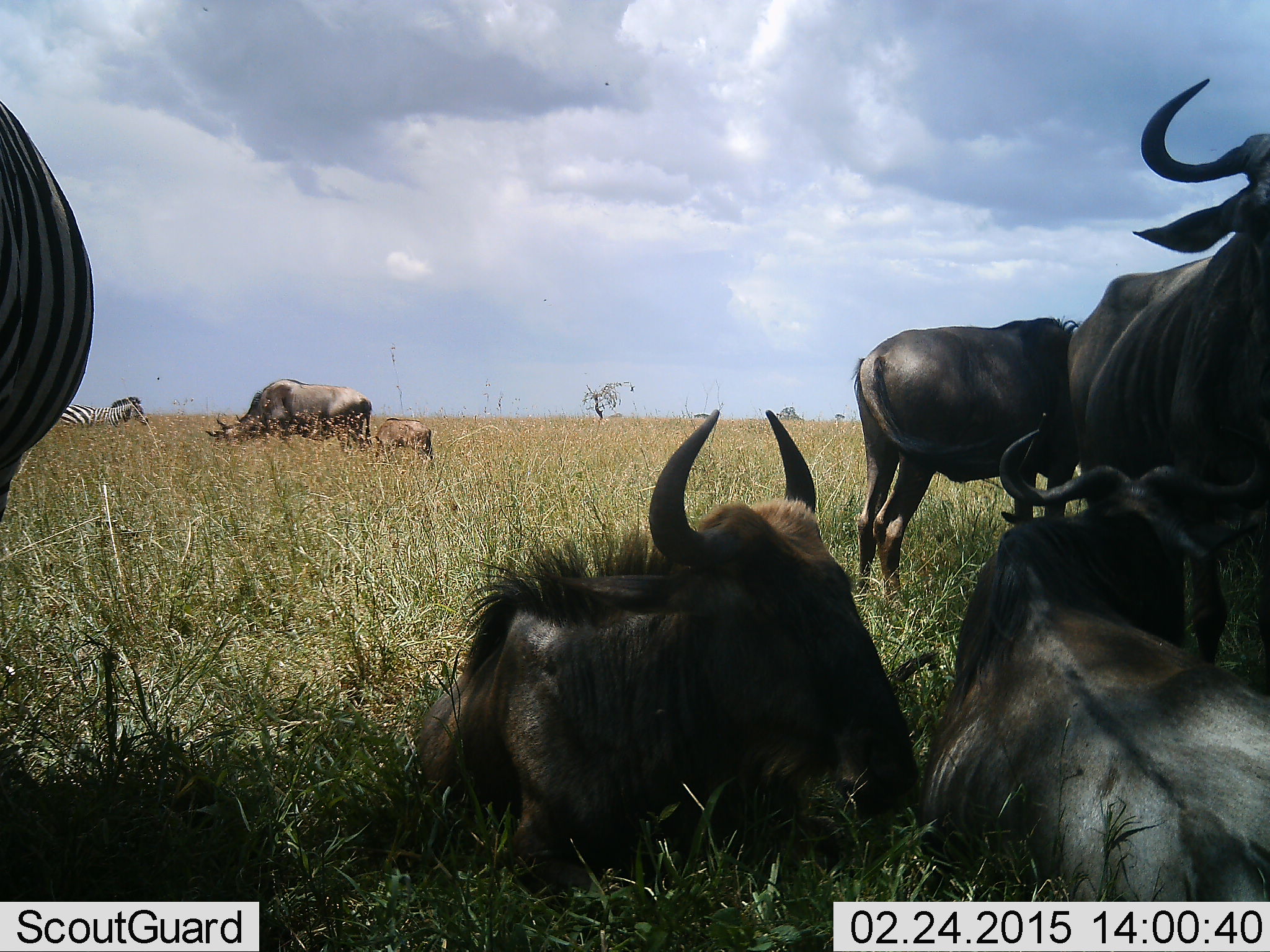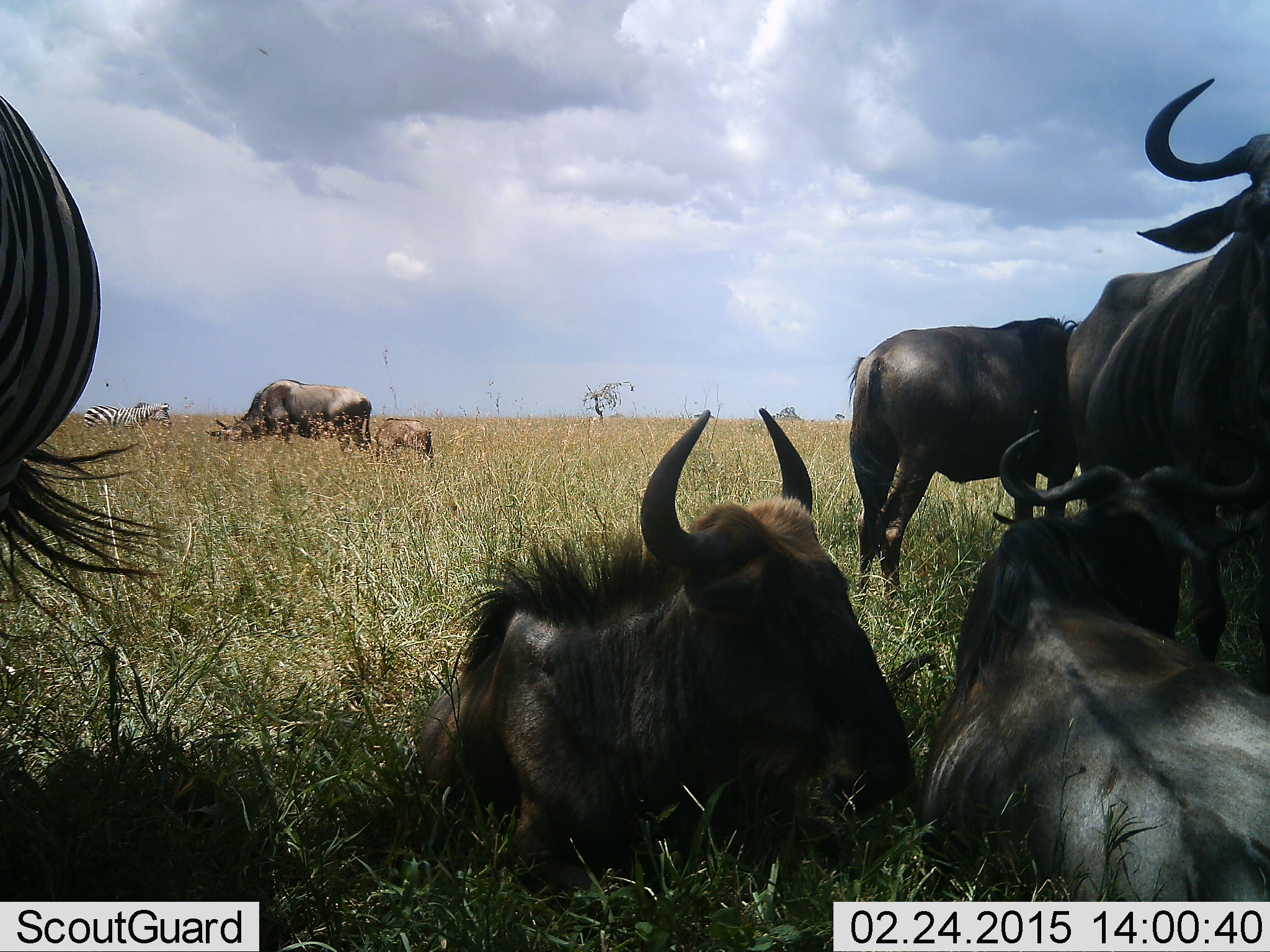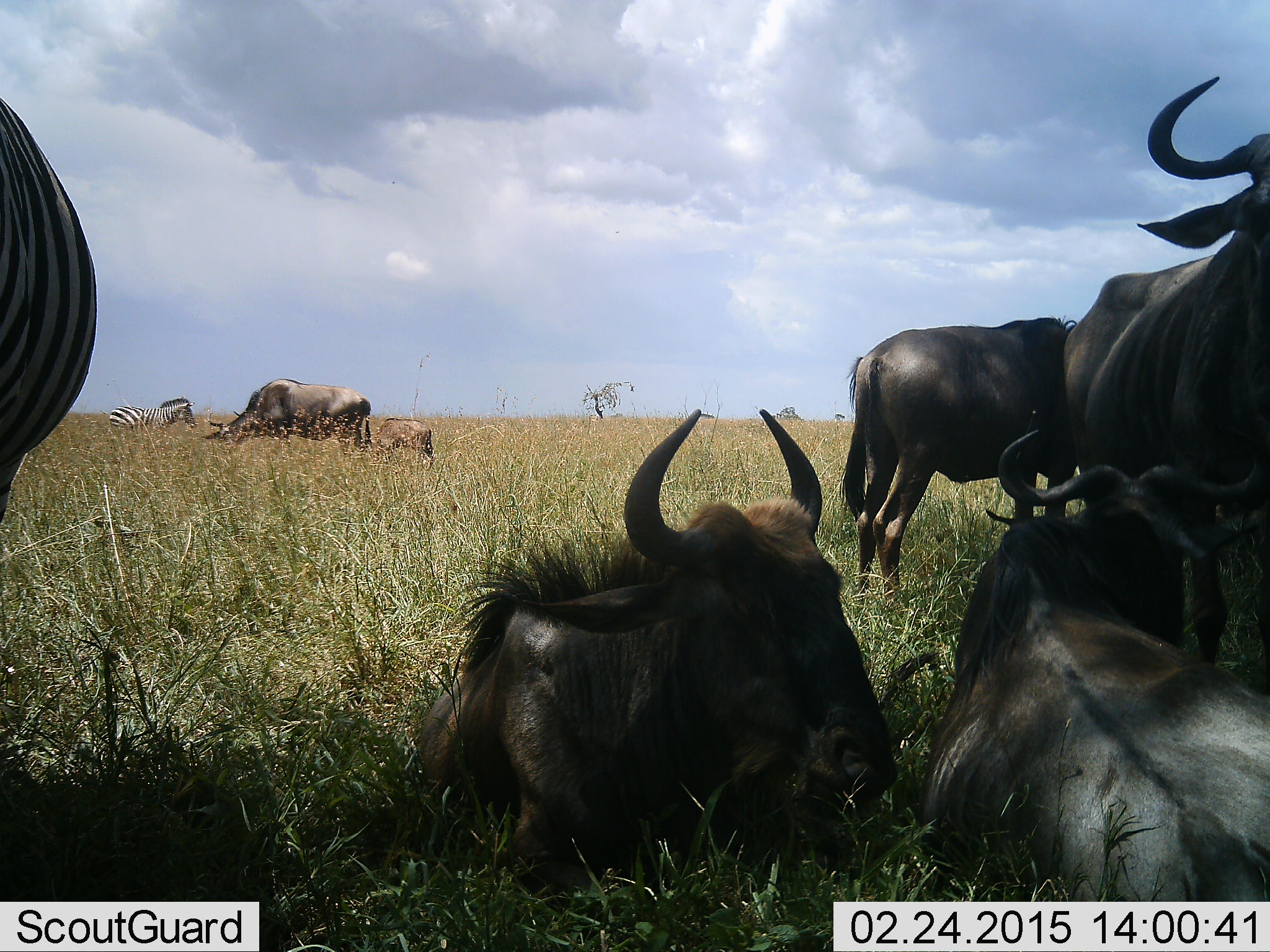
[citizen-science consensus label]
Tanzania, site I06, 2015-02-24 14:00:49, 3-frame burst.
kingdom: Animalia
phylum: Chordata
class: Mammalia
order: Artiodactyla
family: Bovidae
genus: Connochaetes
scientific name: Connochaetes taurinus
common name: blue wildebeest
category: wildebeest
Wildebeest (blue wildebeest) (Connochaetes taurinus), count 6. Behavior (volunteer vote fractions): standing 80%, resting 100%, moving 0%, interacting 7%. Young present (vote fraction): 53%. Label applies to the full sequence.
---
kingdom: Animalia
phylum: Chordata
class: Mammalia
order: Perissodactyla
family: Equidae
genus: Equus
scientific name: Equus quagga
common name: plains zebra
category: zebra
Zebra (plains zebra) (Equus quagga), count 2. Behavior (volunteer vote fractions): standing 54%, resting 0%, moving 54%, interacting 0%. Young present (vote fraction): 0%. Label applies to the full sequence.